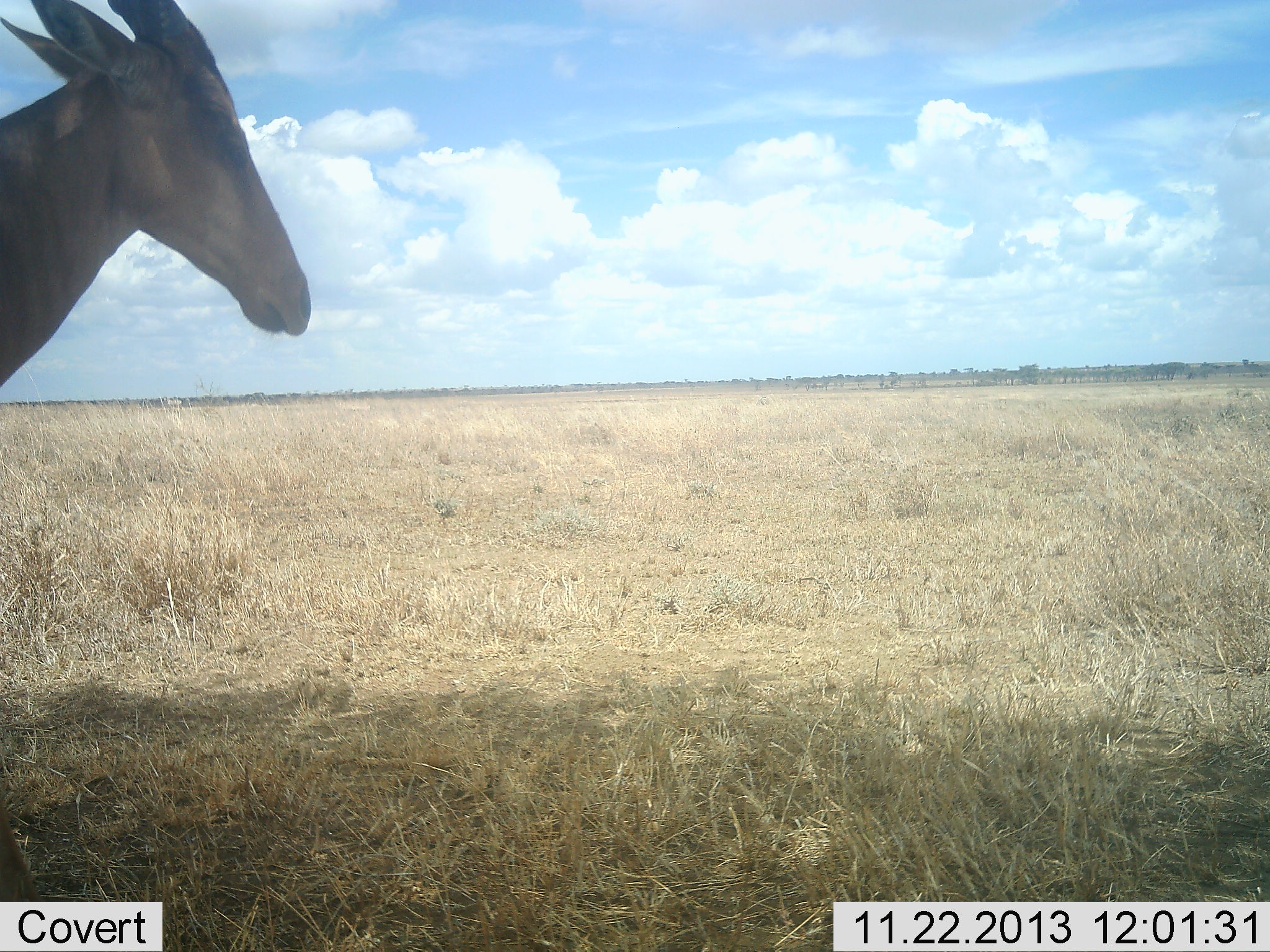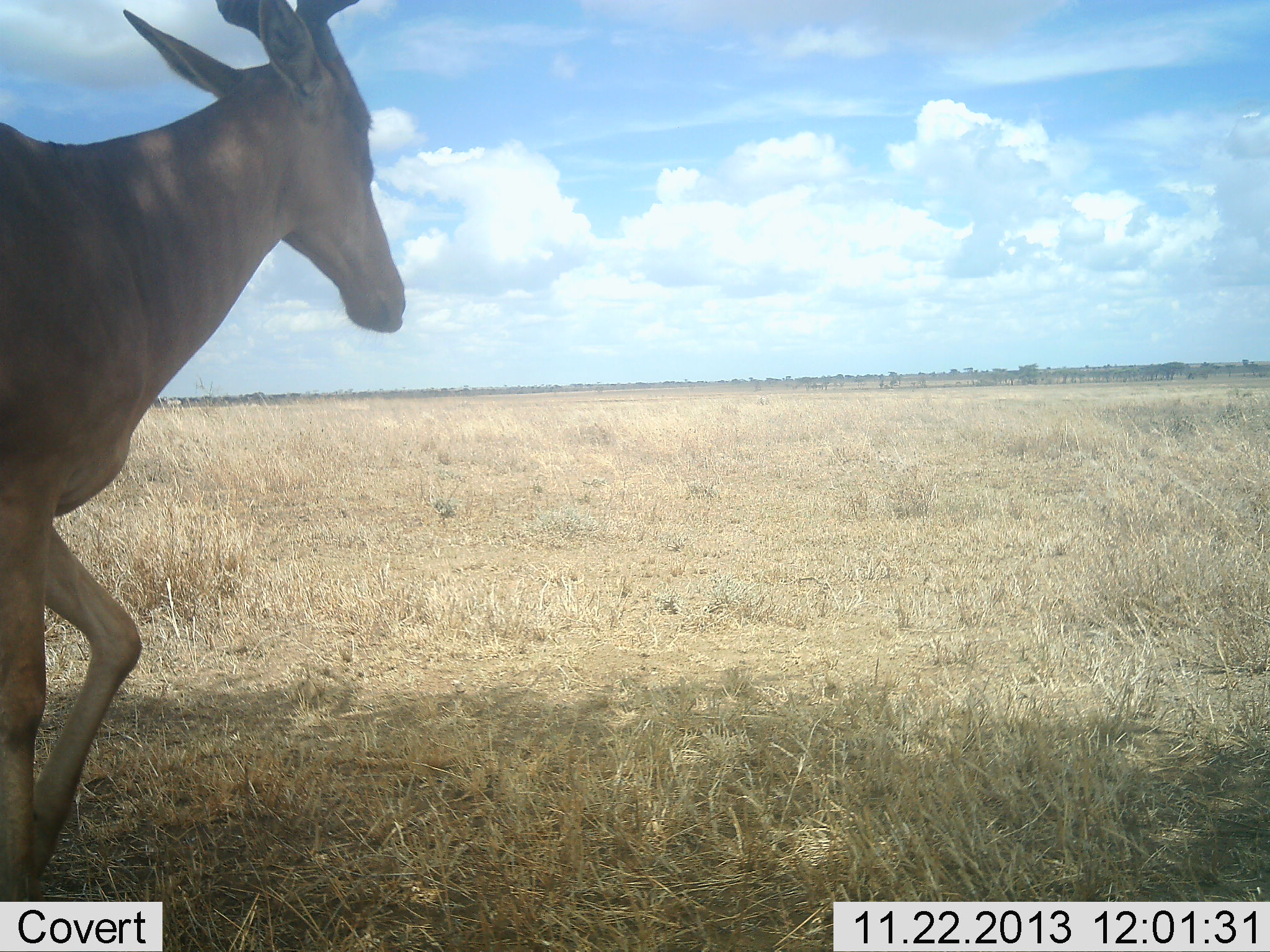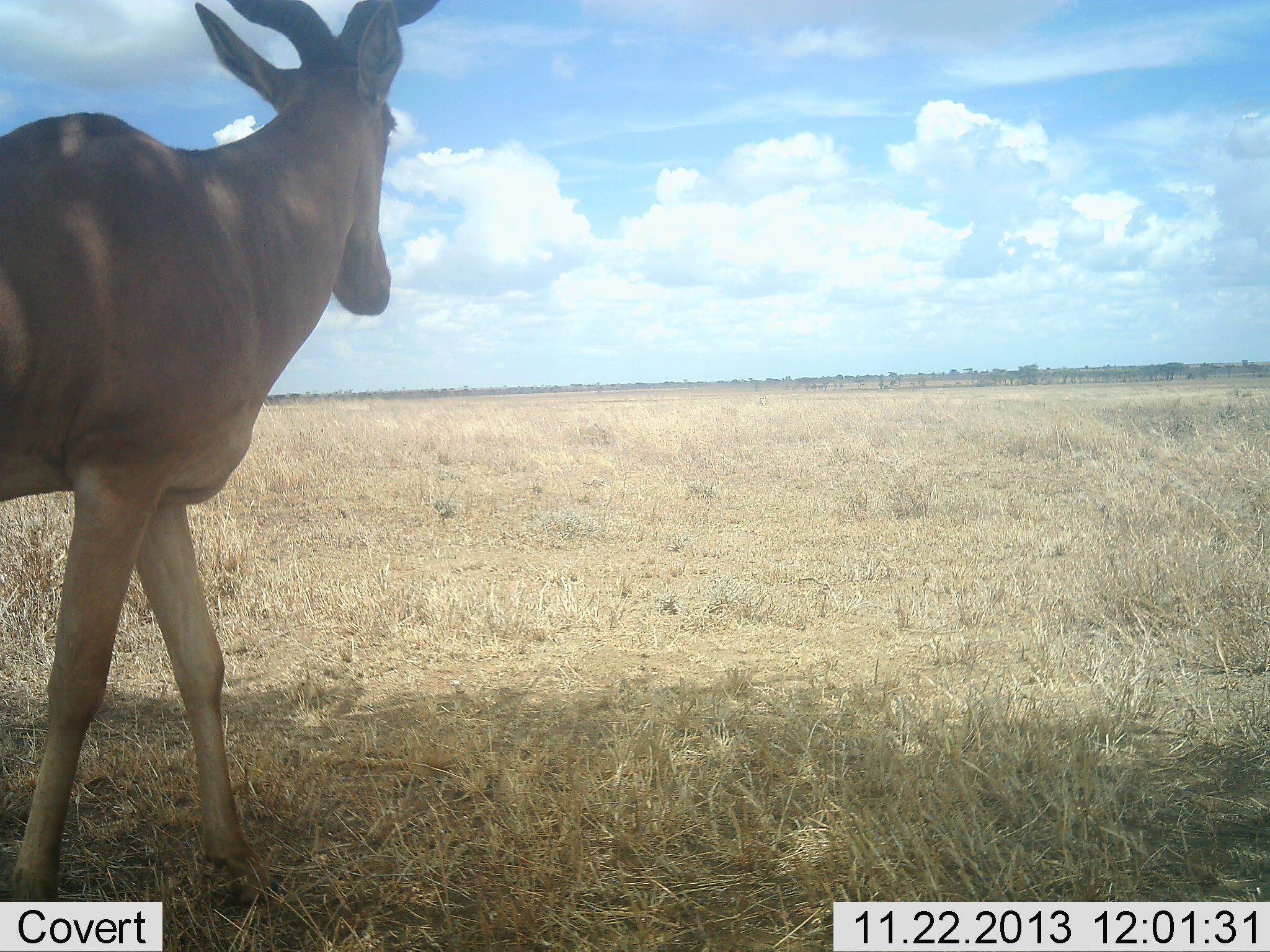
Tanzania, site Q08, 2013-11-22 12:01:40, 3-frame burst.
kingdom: Animalia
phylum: Chordata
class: Mammalia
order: Artiodactyla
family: Bovidae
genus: Alcelaphus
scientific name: Alcelaphus buselaphus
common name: hartebeest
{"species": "hartebeest (Alcelaphus buselaphus)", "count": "1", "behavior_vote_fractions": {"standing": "15%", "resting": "0%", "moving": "96%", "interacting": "0%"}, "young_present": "0%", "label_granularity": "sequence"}